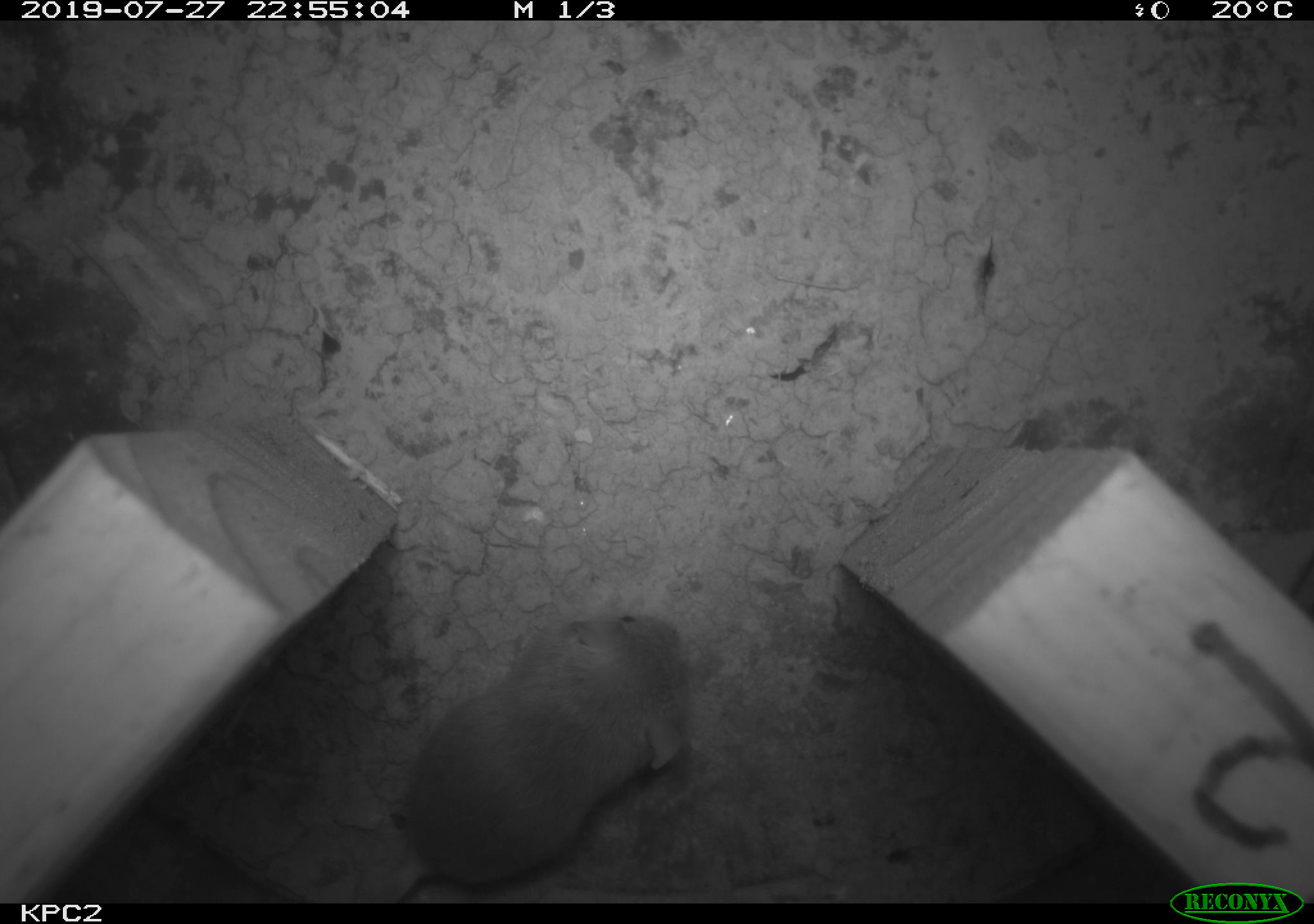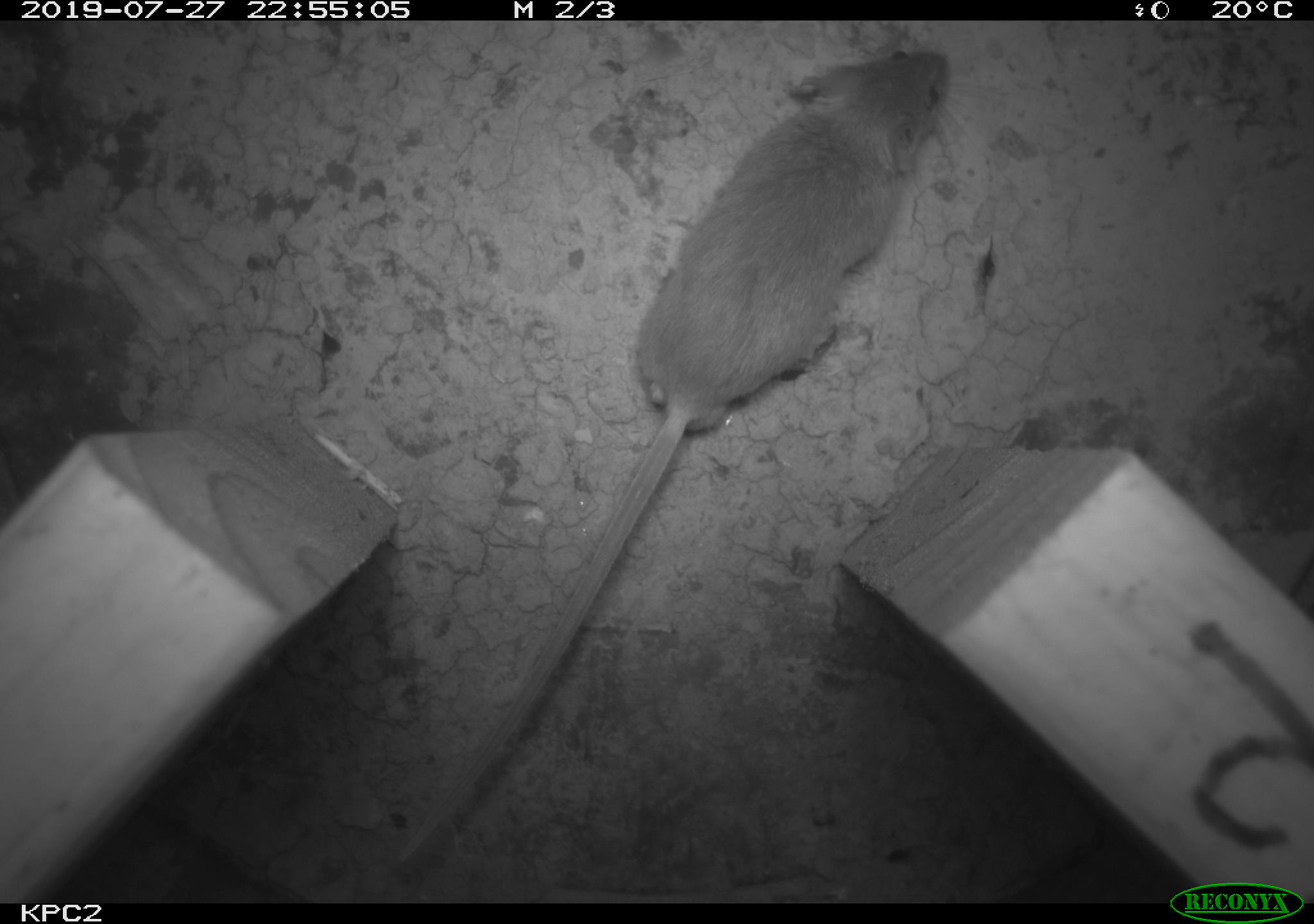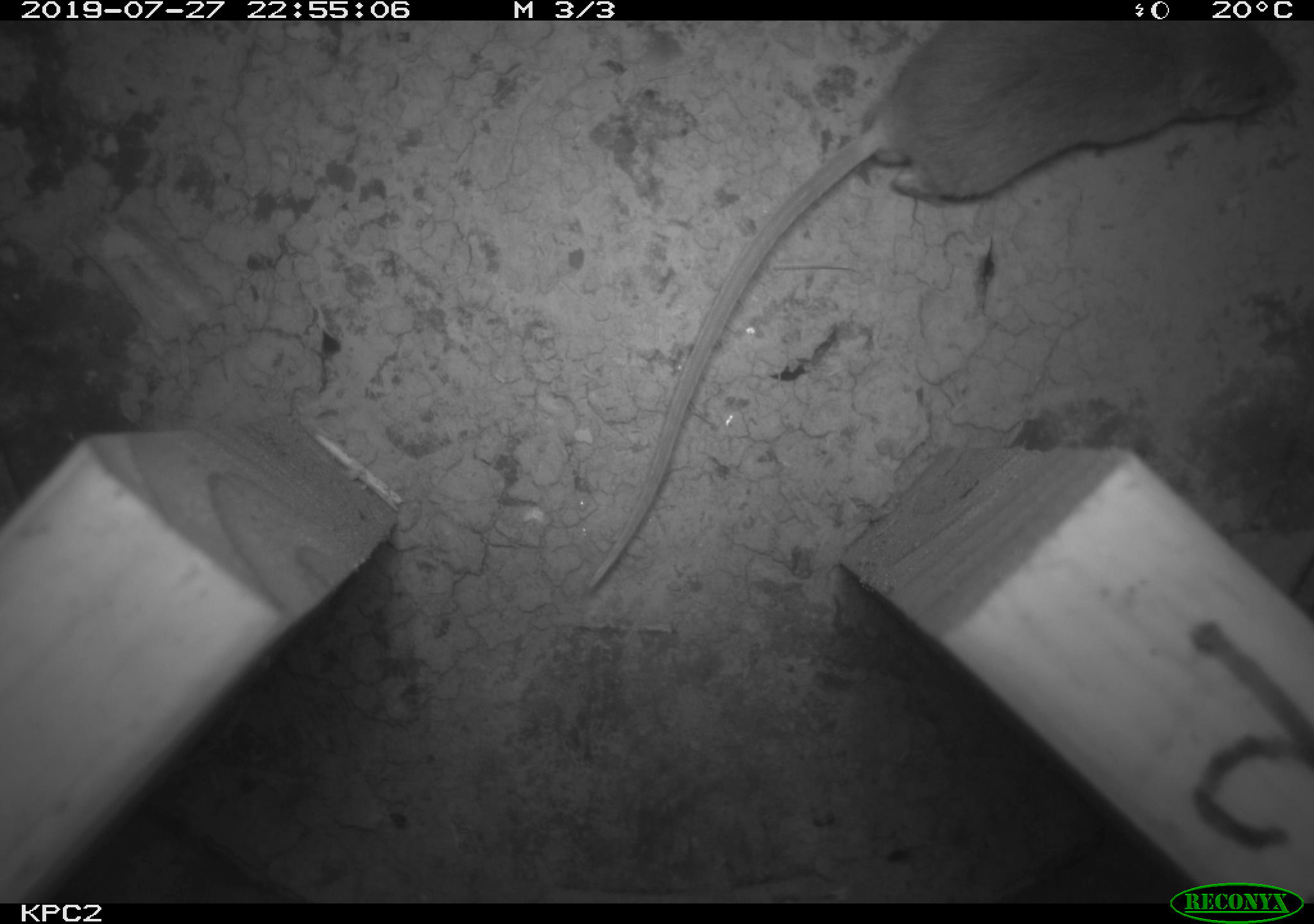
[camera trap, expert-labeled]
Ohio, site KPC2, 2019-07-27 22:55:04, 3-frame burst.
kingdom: Animalia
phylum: Chordata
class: Mammalia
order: Rodentia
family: Cricetidae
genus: Peromyscus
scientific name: Peromyscus leucopus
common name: white-footed mouse